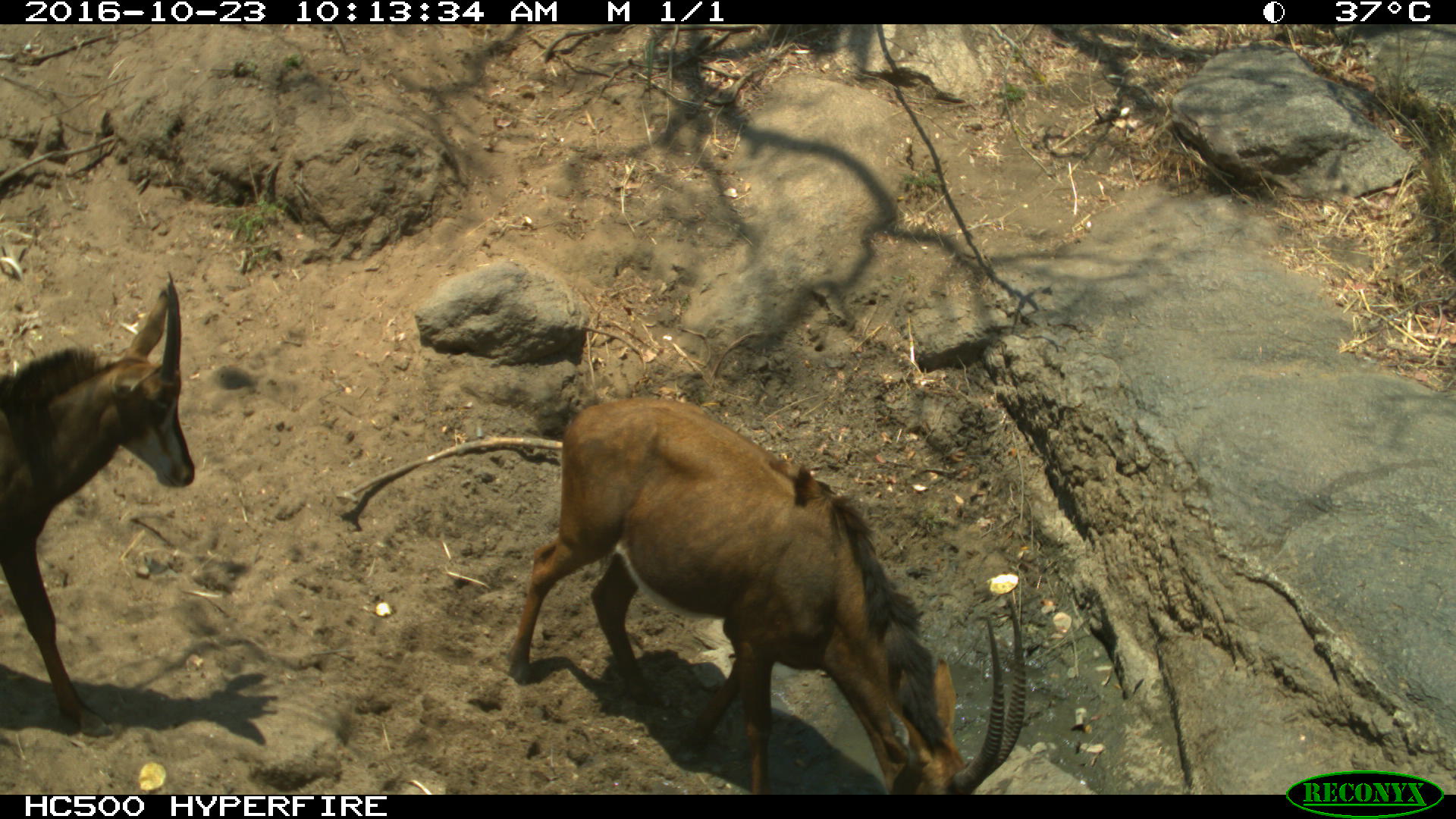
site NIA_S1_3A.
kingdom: Animalia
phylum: Chordata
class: Mammalia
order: Artiodactyla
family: Bovidae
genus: Hippotragus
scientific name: Hippotragus niger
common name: sable antelope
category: sable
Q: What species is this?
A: Sable (sable antelope) (Hippotragus niger).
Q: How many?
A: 2.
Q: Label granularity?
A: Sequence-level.